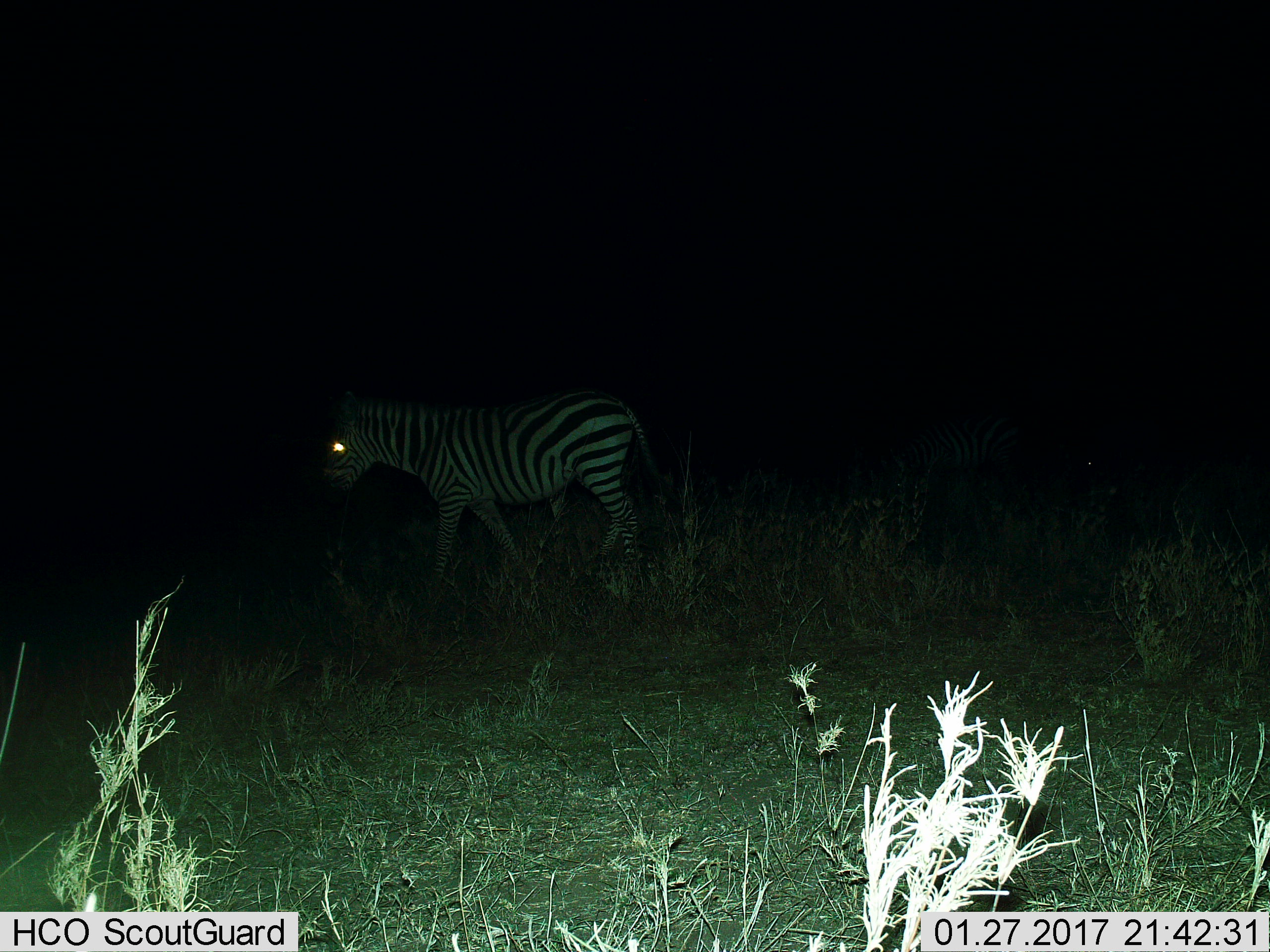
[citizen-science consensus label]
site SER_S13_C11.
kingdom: Animalia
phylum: Chordata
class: Mammalia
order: Perissodactyla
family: Equidae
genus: Equus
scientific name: Equus quagga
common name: plains zebra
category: zebraplains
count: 1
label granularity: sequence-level